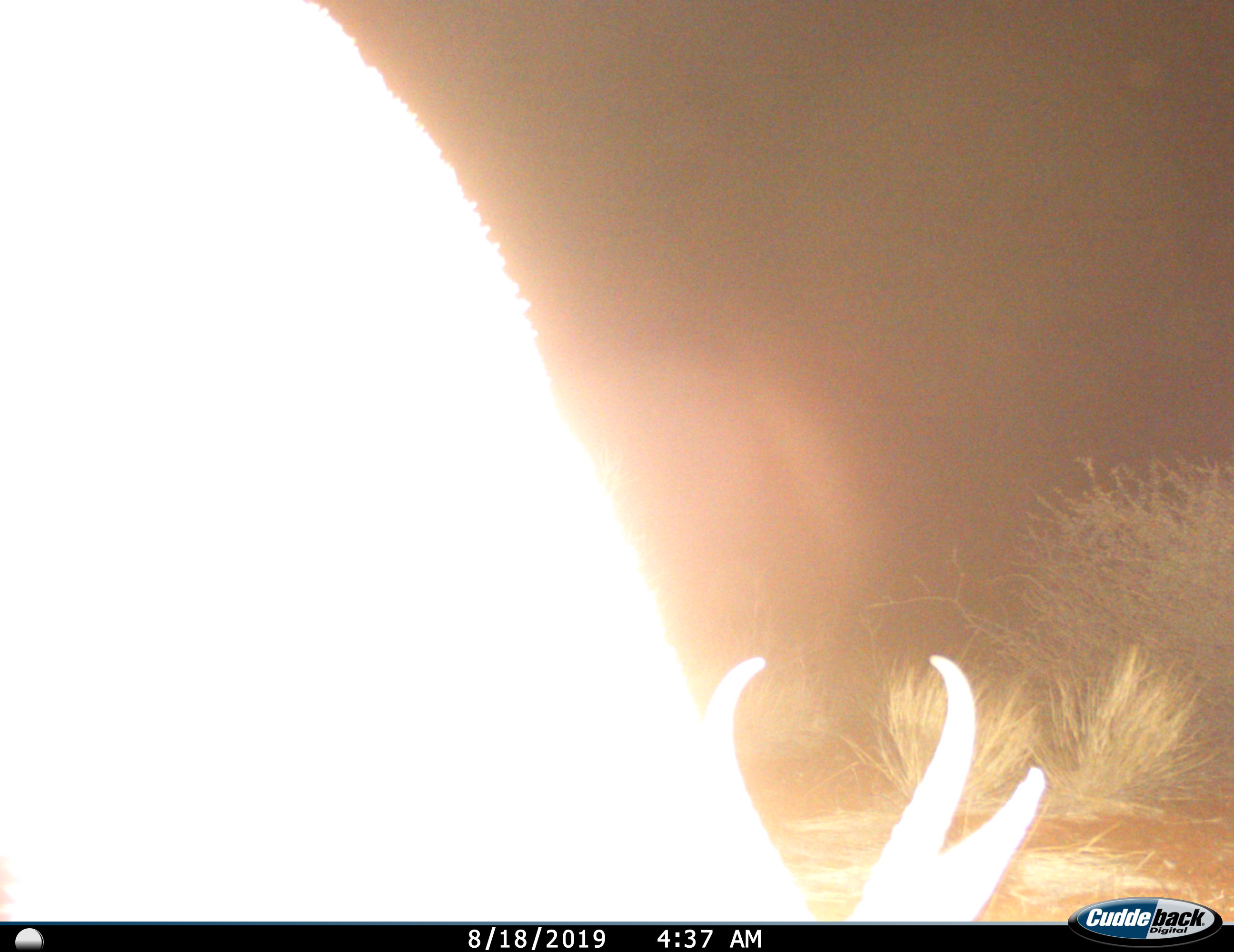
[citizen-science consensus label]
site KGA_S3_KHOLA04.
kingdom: Animalia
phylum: Chordata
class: Mammalia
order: Artiodactyla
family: Bovidae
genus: Antidorcas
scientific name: Antidorcas marsupialis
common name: springbok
Springbok (Antidorcas marsupialis), count 1. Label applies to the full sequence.